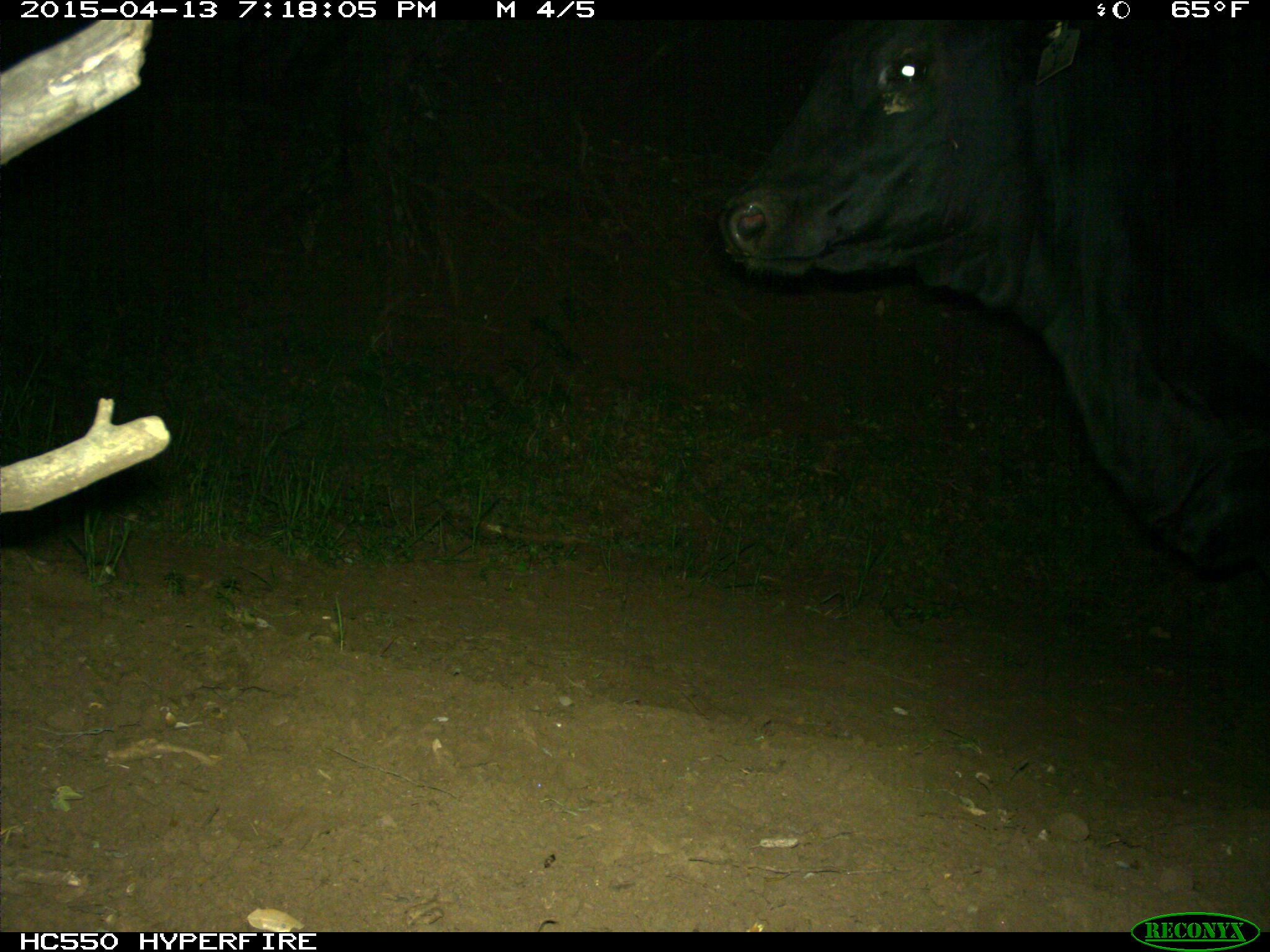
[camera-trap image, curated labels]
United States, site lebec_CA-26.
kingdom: Animalia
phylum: Chordata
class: Mammalia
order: Artiodactyla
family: Bovidae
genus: Bos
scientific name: Bos taurus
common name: domestic cow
Bos taurus (domestic cow).